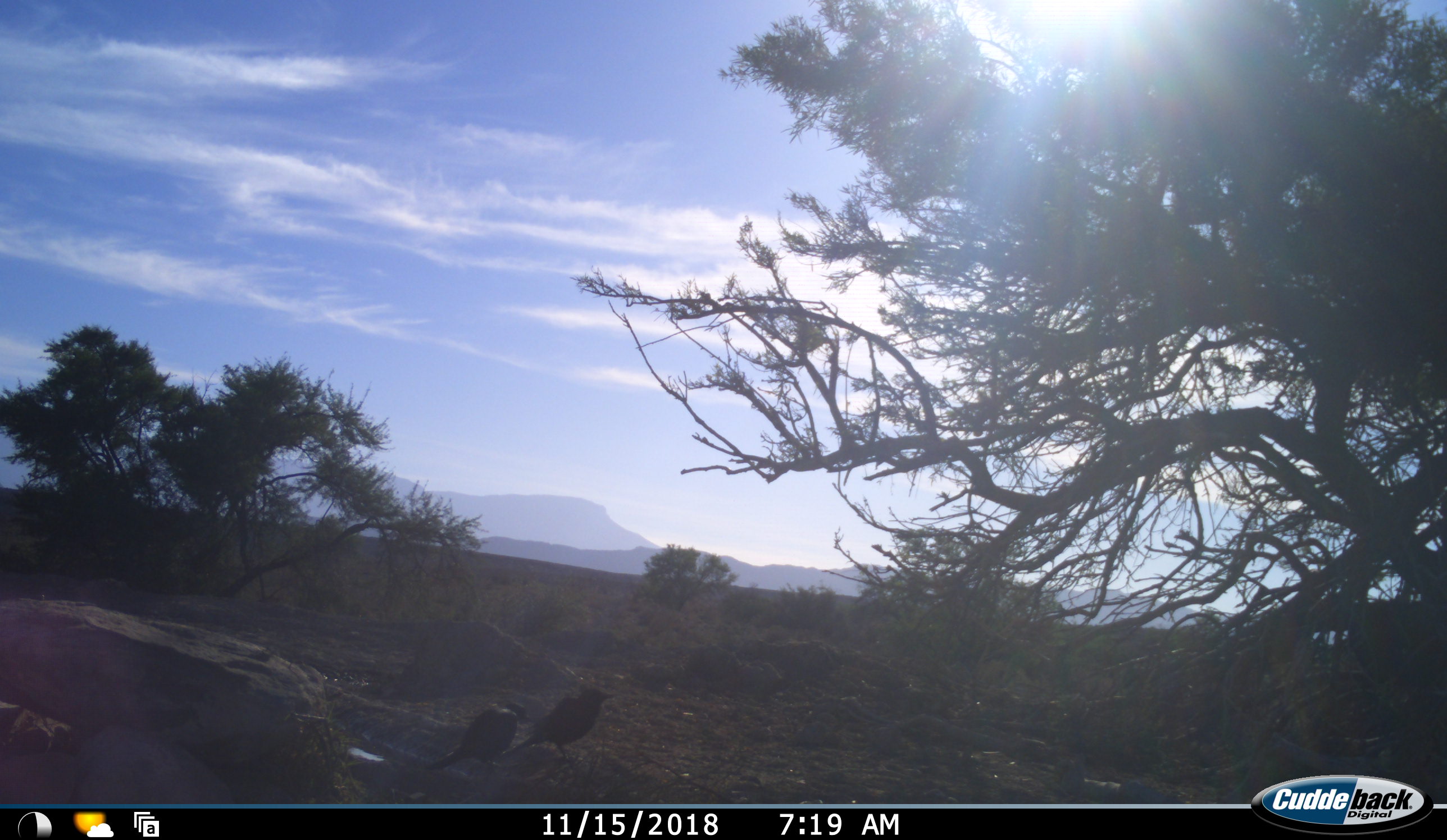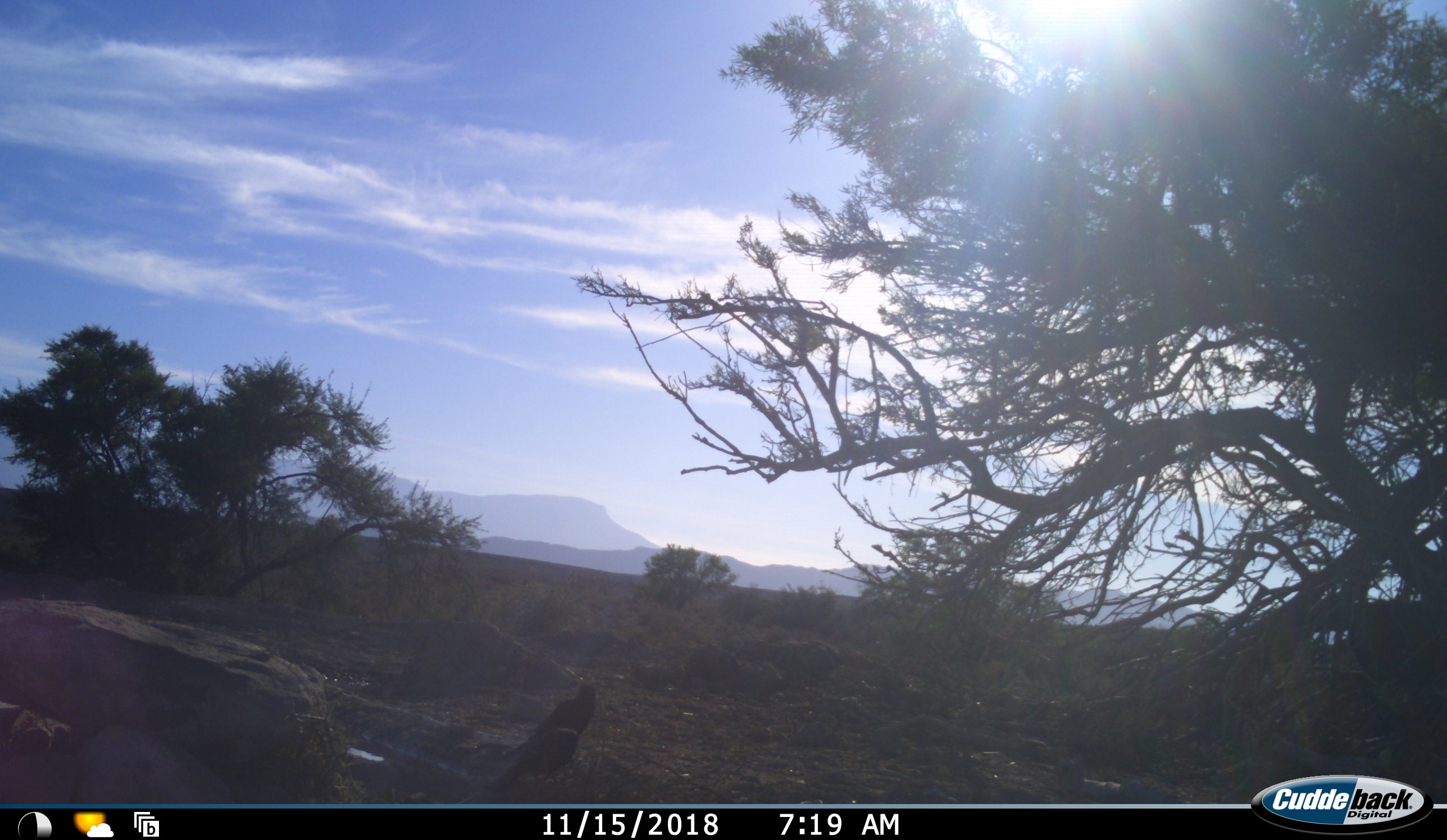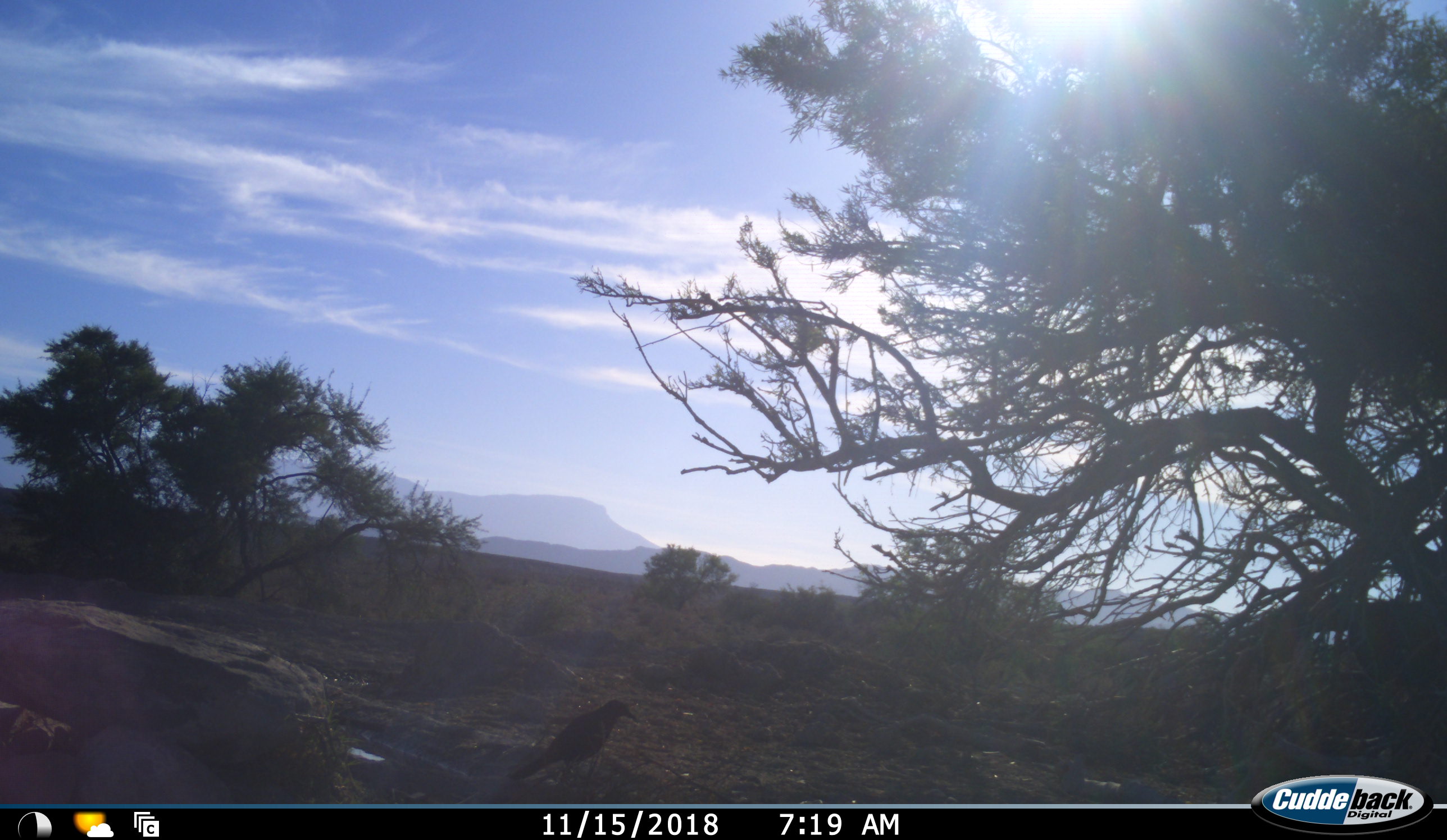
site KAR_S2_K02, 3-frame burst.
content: unidentified animal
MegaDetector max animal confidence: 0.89